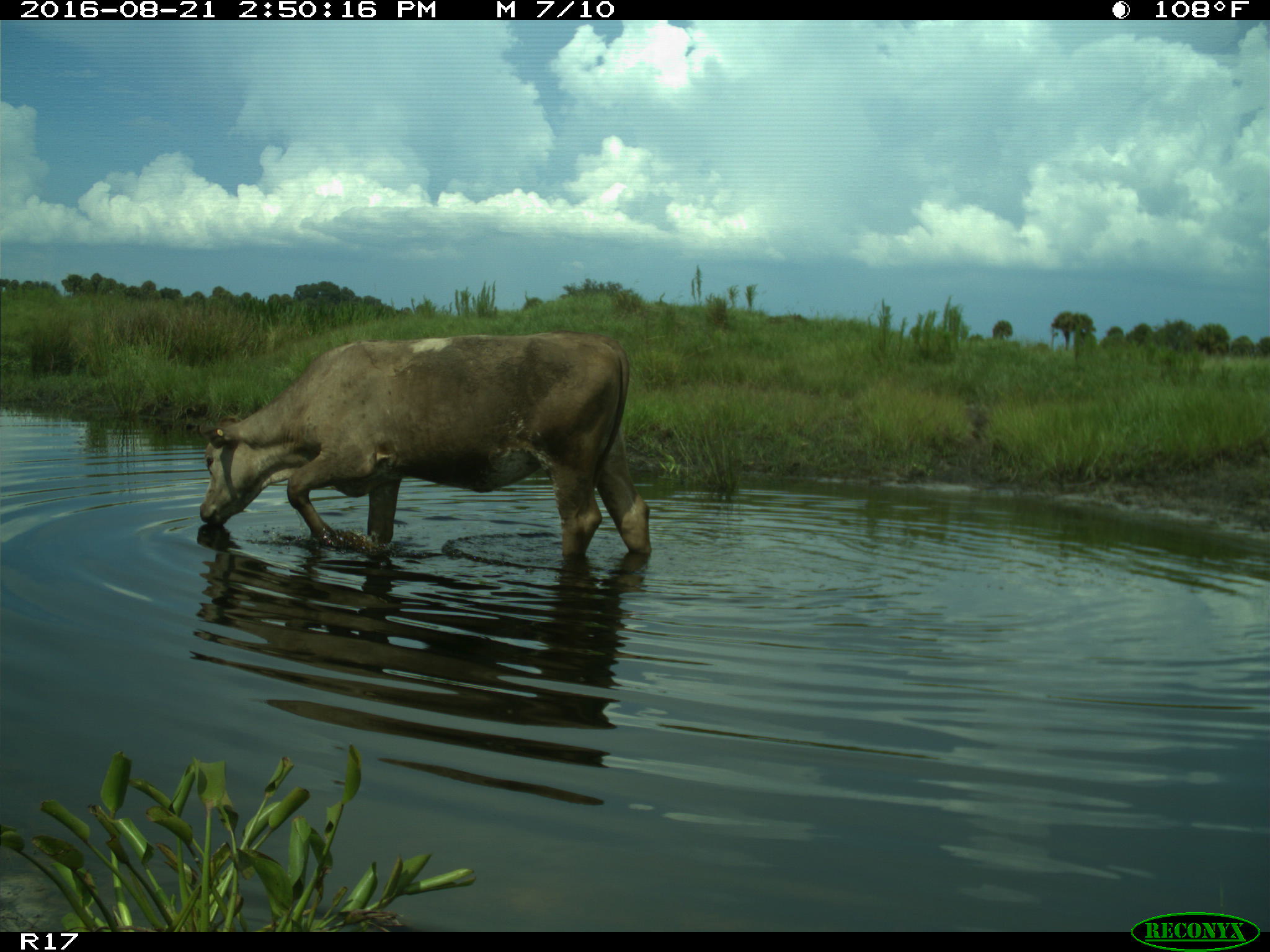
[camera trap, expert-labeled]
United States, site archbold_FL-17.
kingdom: Animalia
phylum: Chordata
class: Mammalia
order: Artiodactyla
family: Bovidae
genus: Bos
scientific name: Bos taurus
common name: domestic cow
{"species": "Bos taurus (domestic cow)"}